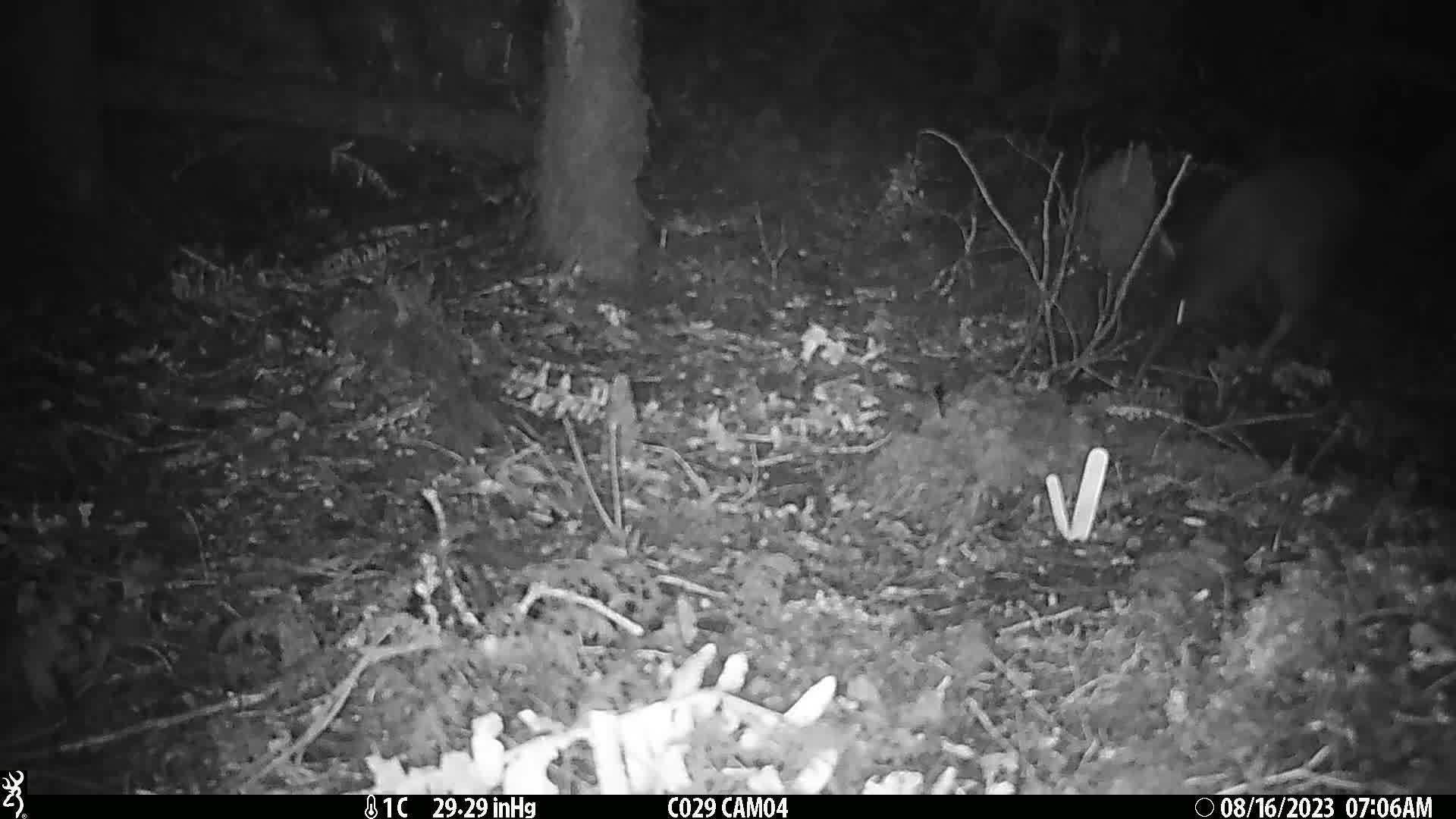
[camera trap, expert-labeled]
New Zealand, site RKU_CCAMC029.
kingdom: Animalia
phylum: Chordata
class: Aves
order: Apterygiformes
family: Apterygidae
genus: Apteryx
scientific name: Apteryx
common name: kiwi